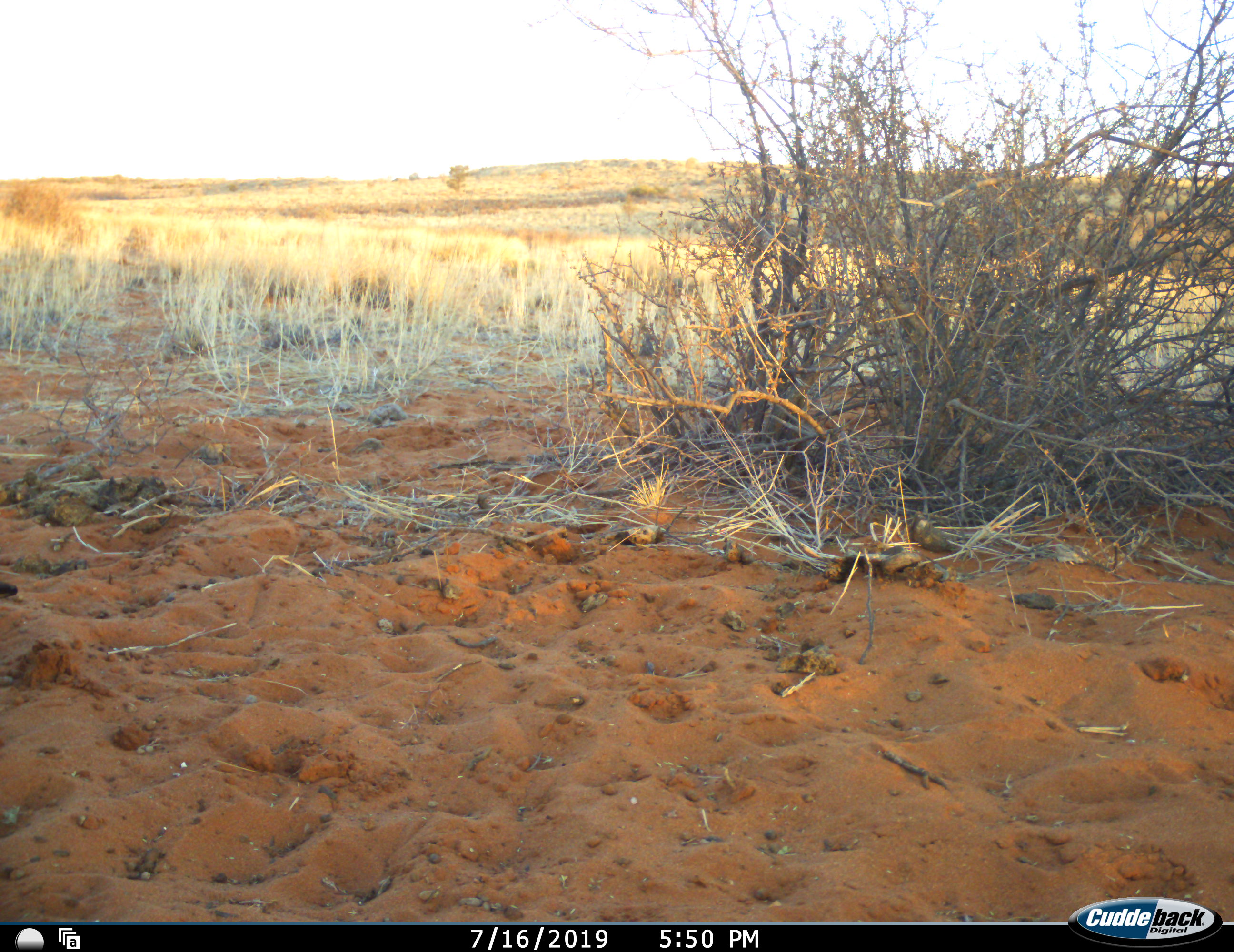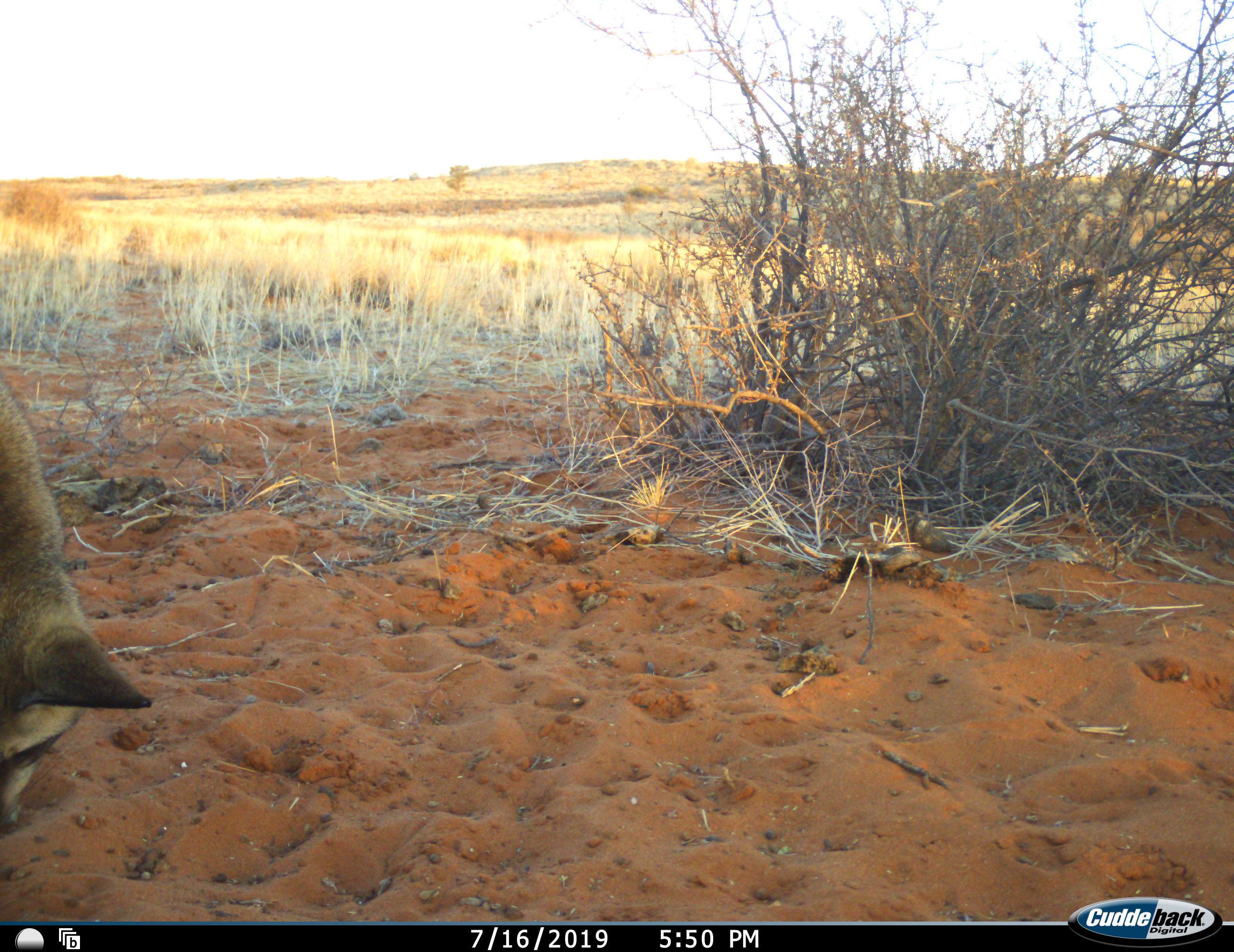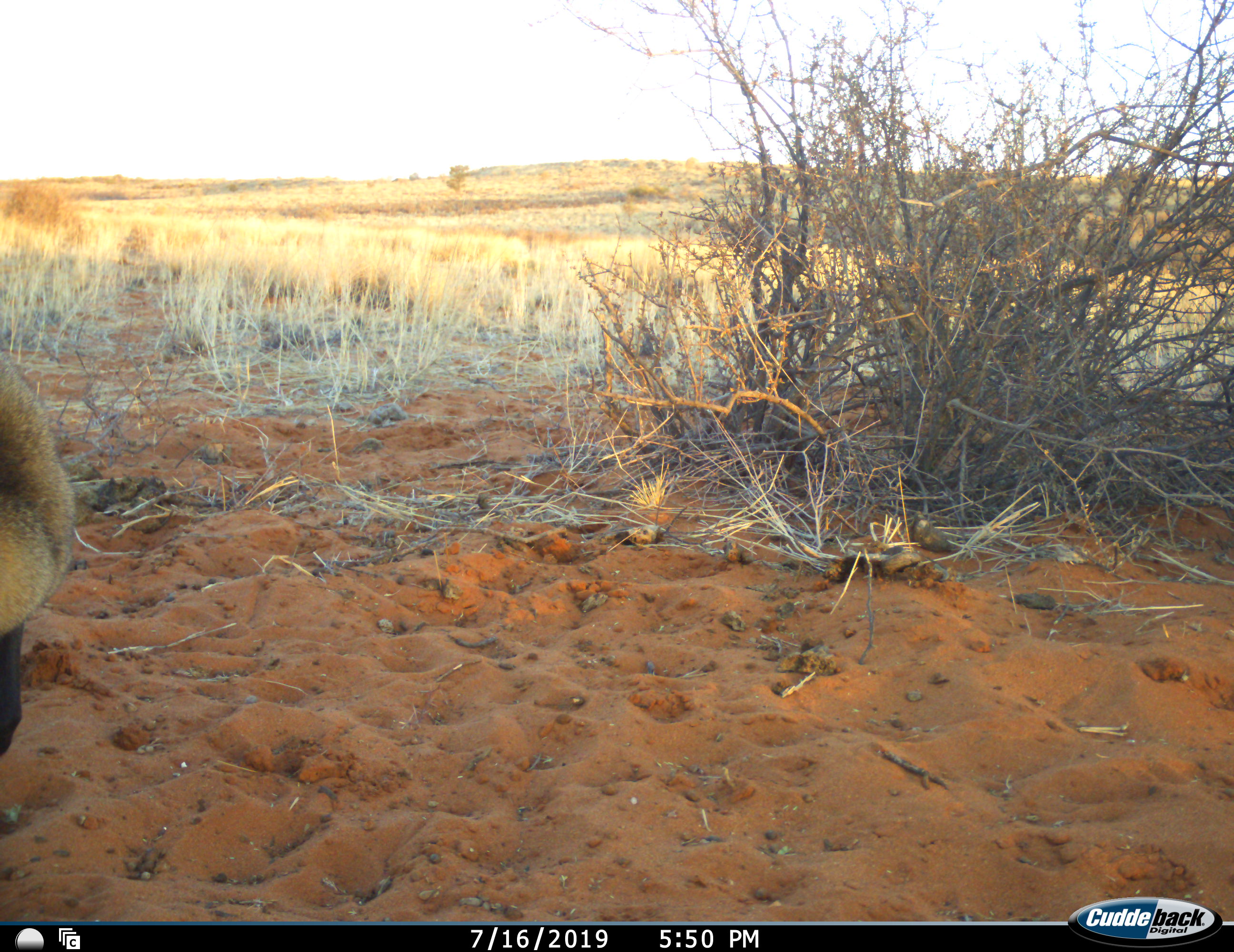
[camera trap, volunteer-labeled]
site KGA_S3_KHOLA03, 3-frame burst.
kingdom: Animalia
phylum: Chordata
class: Mammalia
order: Carnivora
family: Canidae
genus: Otocyon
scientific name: Otocyon megalotis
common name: bat-eared fox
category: foxbateared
Foxbateared (bat-eared fox) (Otocyon megalotis), count 1. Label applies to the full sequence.